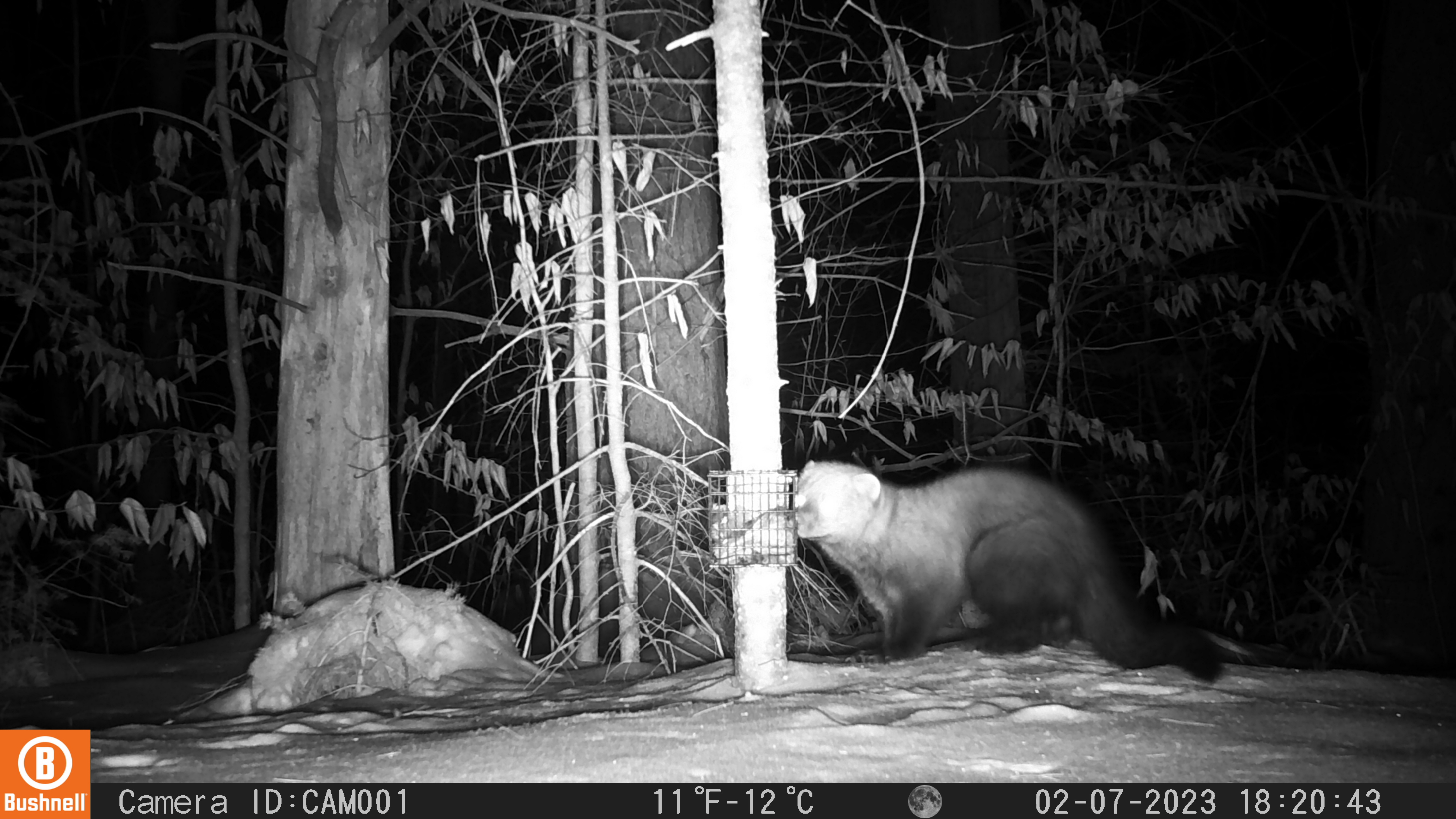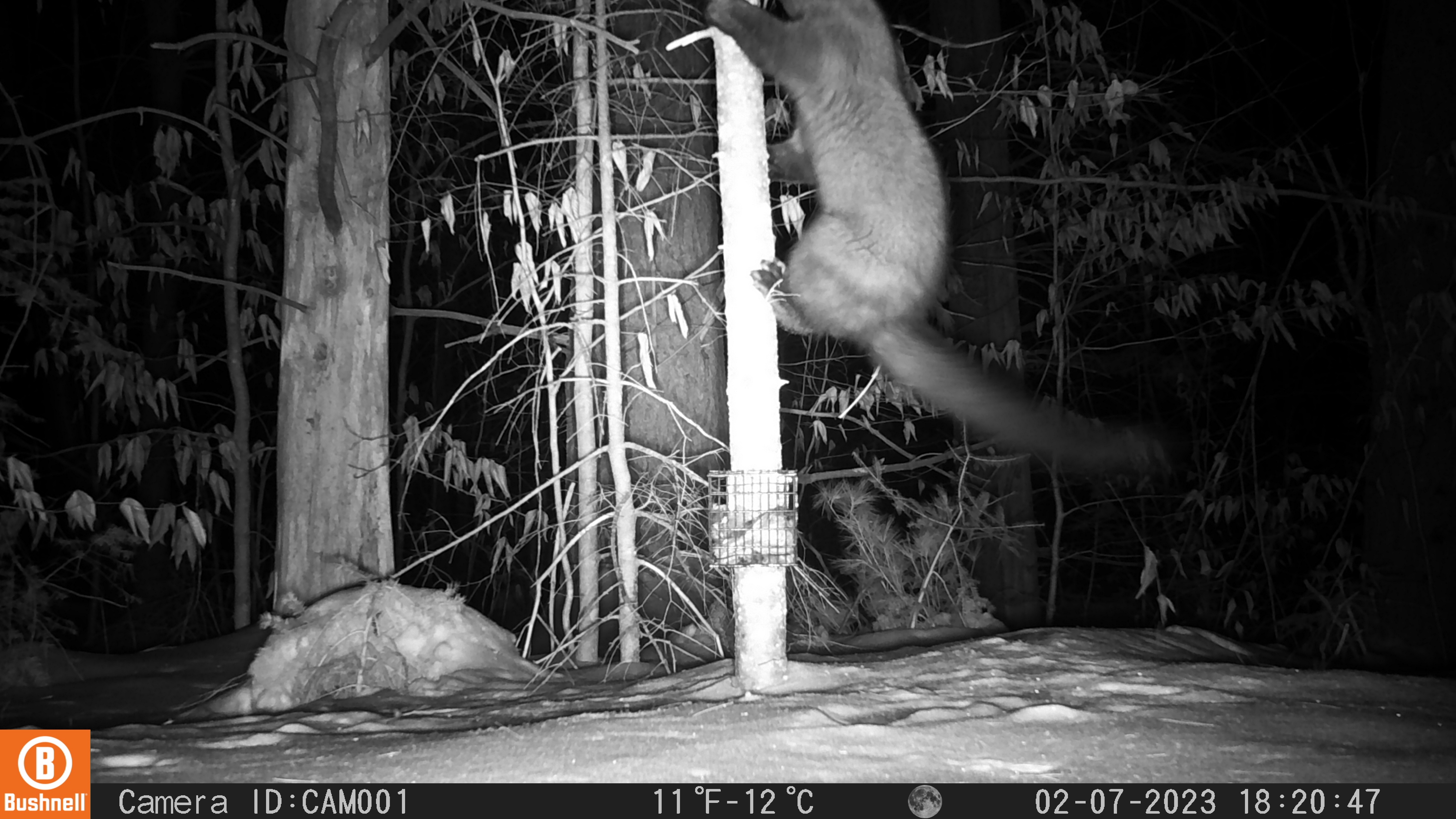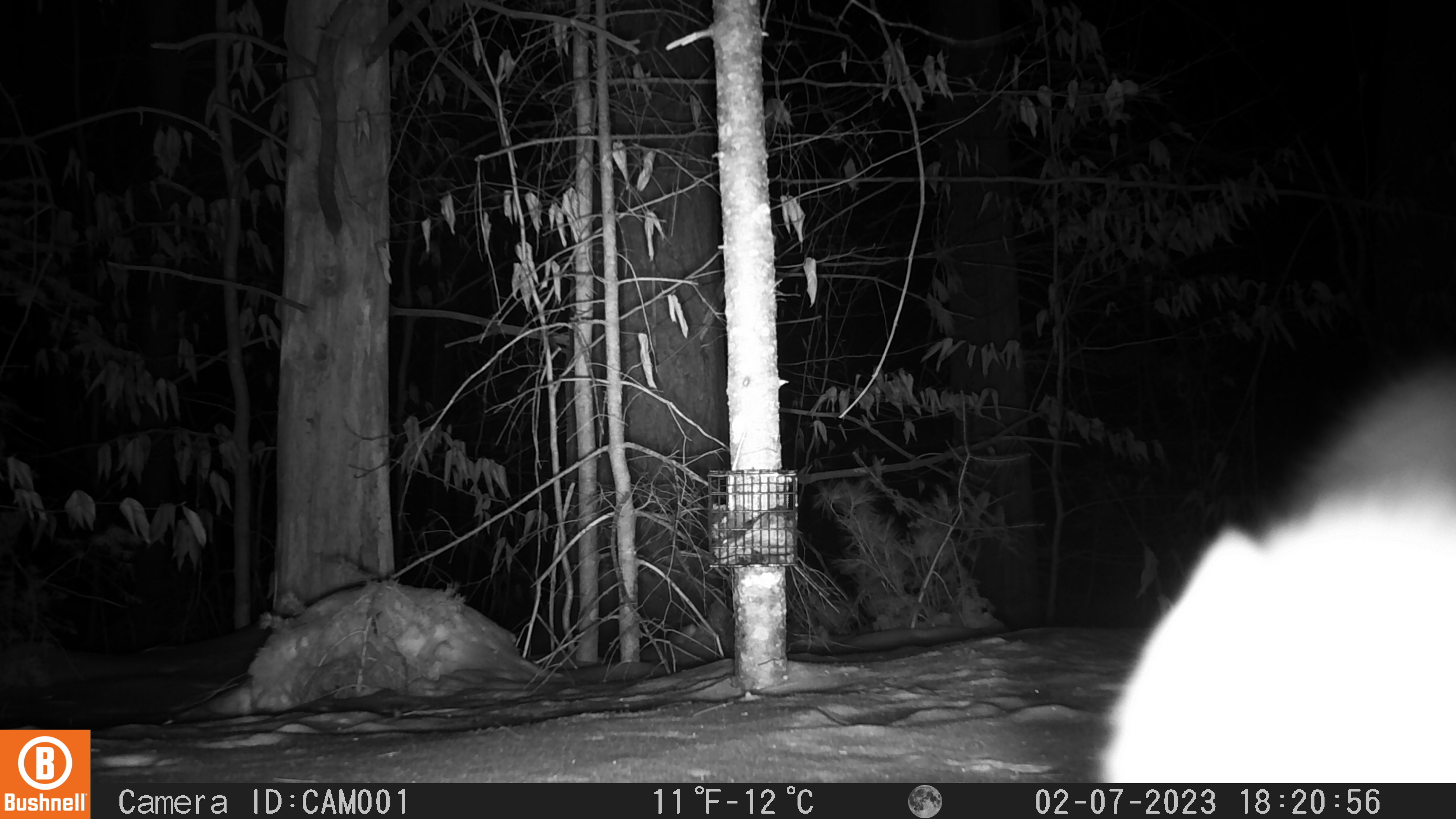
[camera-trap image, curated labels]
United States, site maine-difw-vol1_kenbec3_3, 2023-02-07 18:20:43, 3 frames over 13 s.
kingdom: Animalia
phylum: Chordata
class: Mammalia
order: Carnivora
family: Mustelidae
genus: Pekania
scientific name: Pekania pennanti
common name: fisher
Fisher (Pekania pennanti).